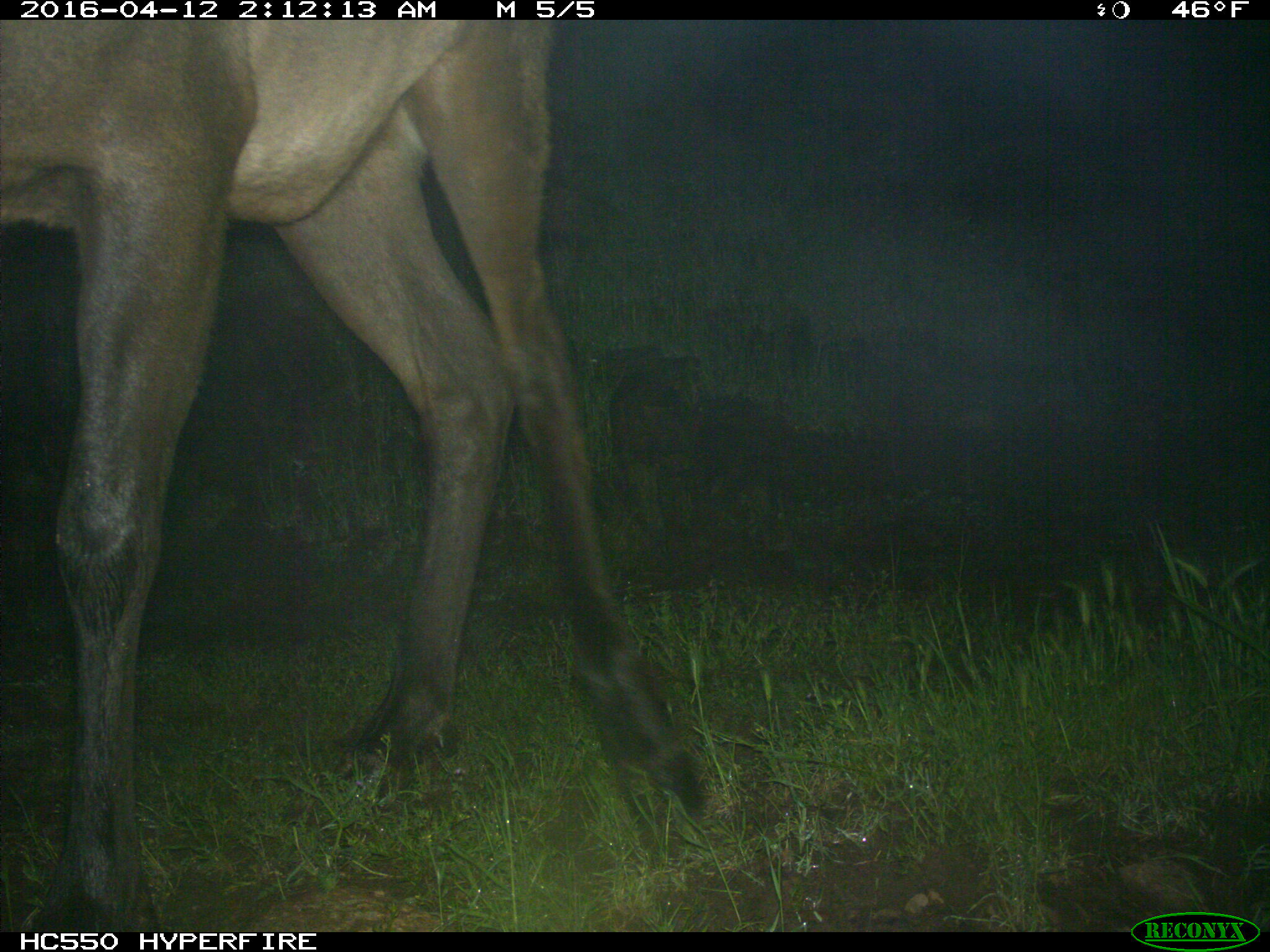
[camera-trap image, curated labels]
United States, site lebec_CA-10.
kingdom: Animalia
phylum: Chordata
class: Mammalia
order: Artiodactyla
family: Cervidae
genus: Cervus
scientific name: Cervus canadensis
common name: elk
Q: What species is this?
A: Cervus canadensis (elk).